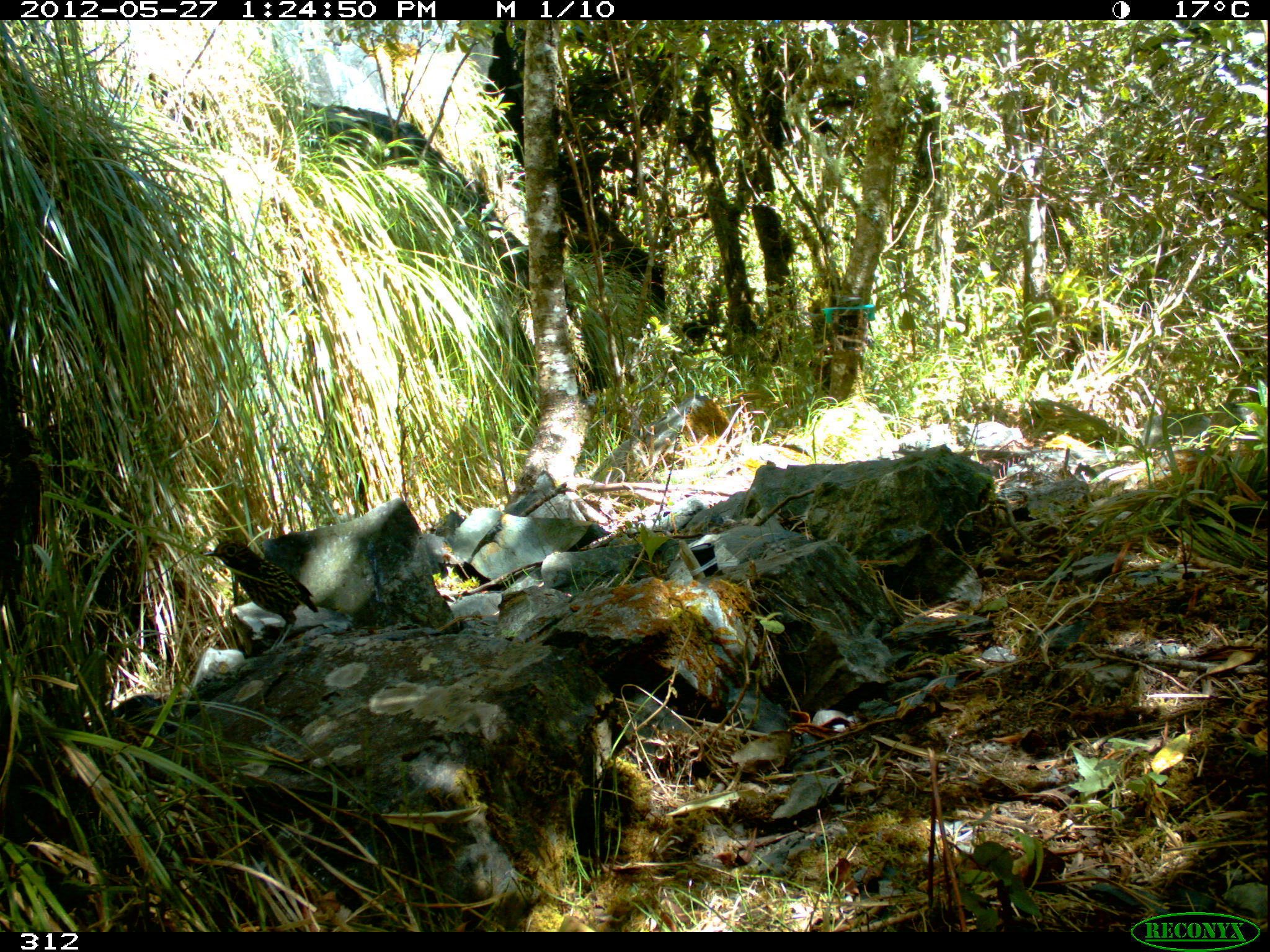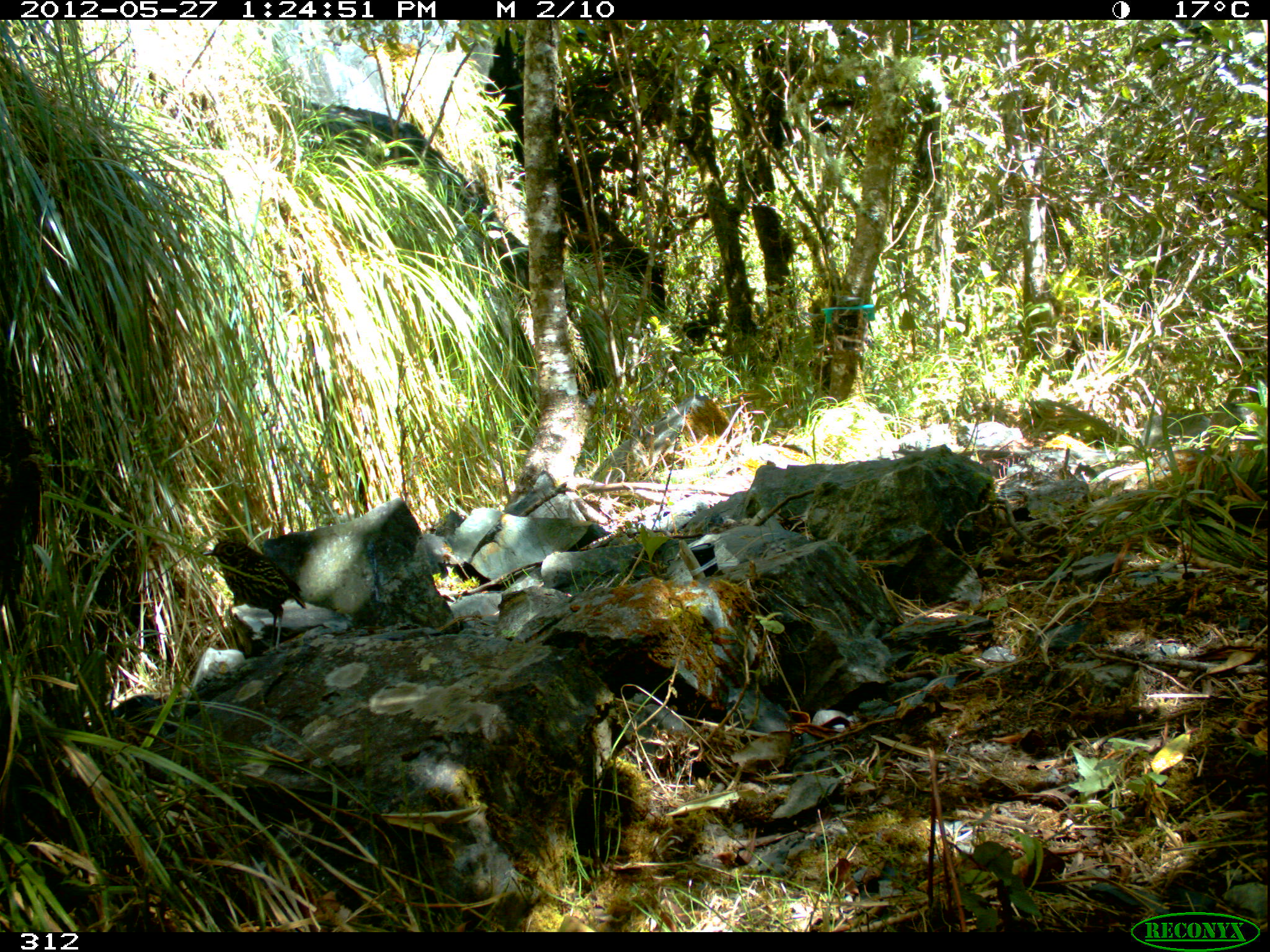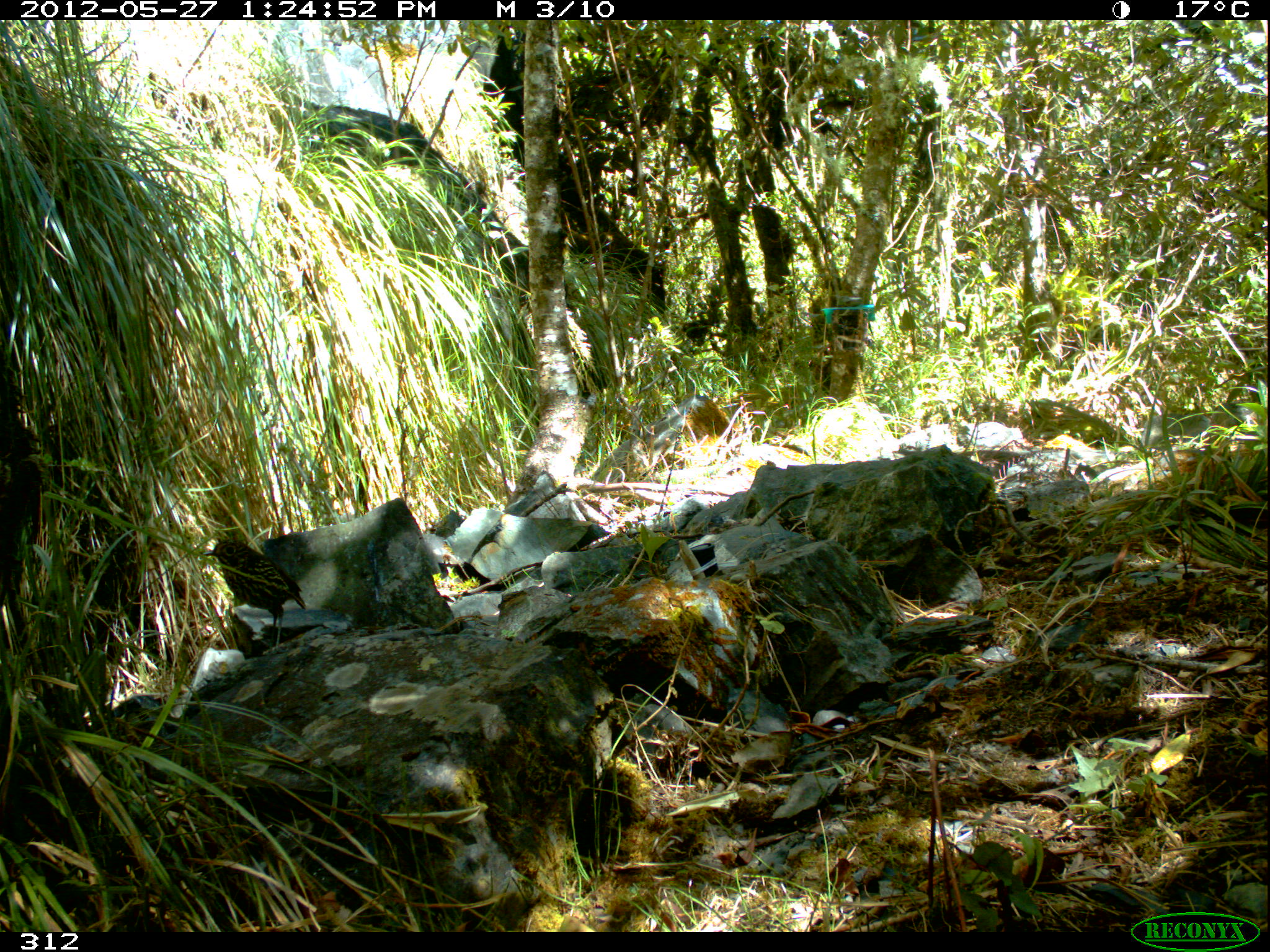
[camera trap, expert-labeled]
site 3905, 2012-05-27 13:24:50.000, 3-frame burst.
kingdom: Animalia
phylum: Chordata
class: Aves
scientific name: Aves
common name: bird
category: unknown bird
Unknown bird (bird) (Aves).